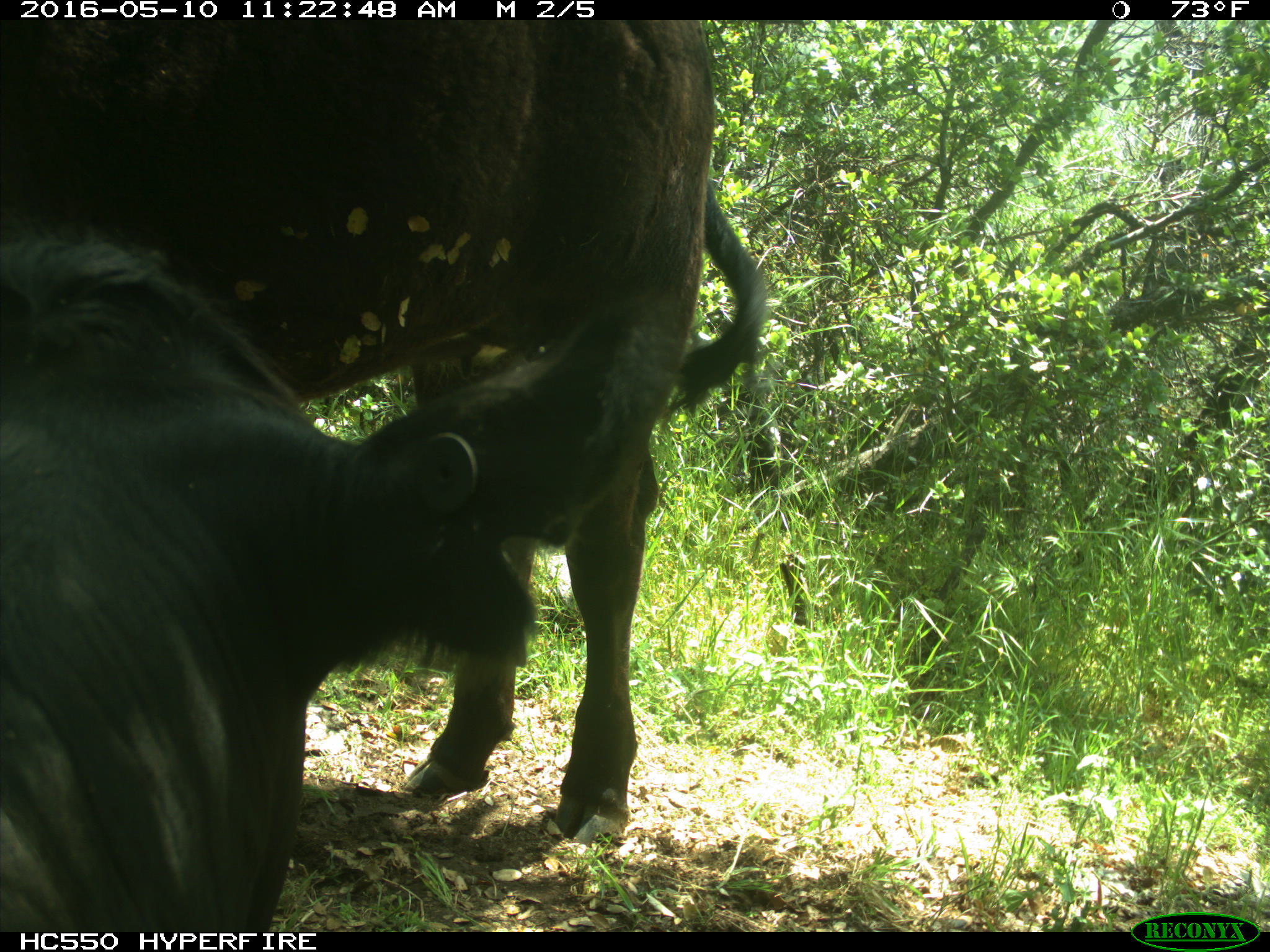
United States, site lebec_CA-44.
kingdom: Animalia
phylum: Chordata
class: Mammalia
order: Artiodactyla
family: Bovidae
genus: Bos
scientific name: Bos taurus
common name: domestic cow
Bos taurus (domestic cow).